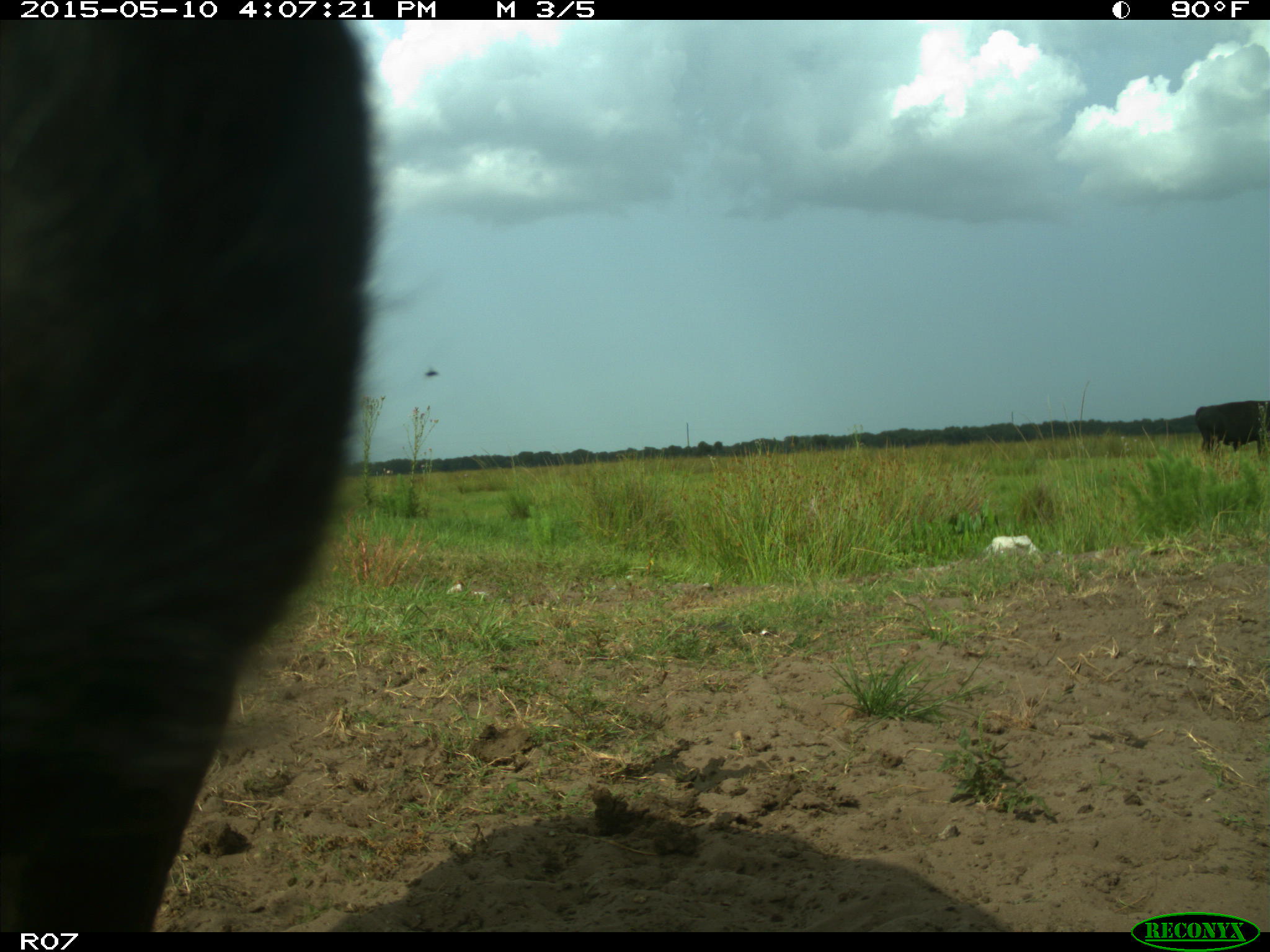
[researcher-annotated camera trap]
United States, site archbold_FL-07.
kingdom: Animalia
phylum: Chordata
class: Mammalia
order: Artiodactyla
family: Bovidae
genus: Bos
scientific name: Bos taurus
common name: domestic cow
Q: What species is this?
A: Bos taurus (domestic cow).